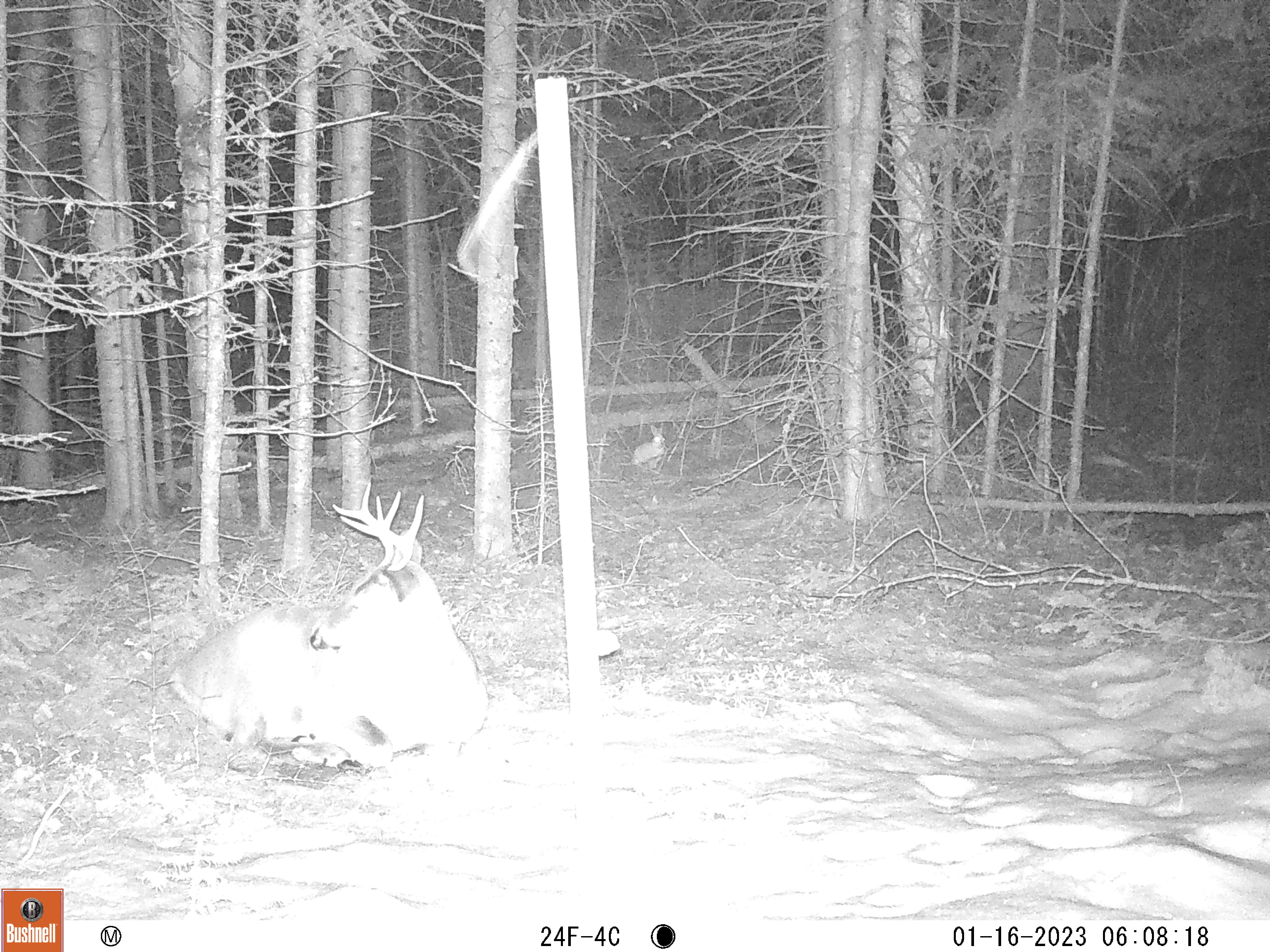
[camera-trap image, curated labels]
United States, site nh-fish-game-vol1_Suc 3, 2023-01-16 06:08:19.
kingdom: Animalia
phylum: Chordata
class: Mammalia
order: Lagomorpha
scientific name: Lagomorpha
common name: rabbit or hare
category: rabbit or hare sp.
Rabbit or hare sp. (rabbit or hare) (Lagomorpha).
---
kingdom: Animalia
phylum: Chordata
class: Mammalia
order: Artiodactyla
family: Cervidae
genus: Odocoileus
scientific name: Odocoileus virginianus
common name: white-tailed deer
White-tailed deer (Odocoileus virginianus).